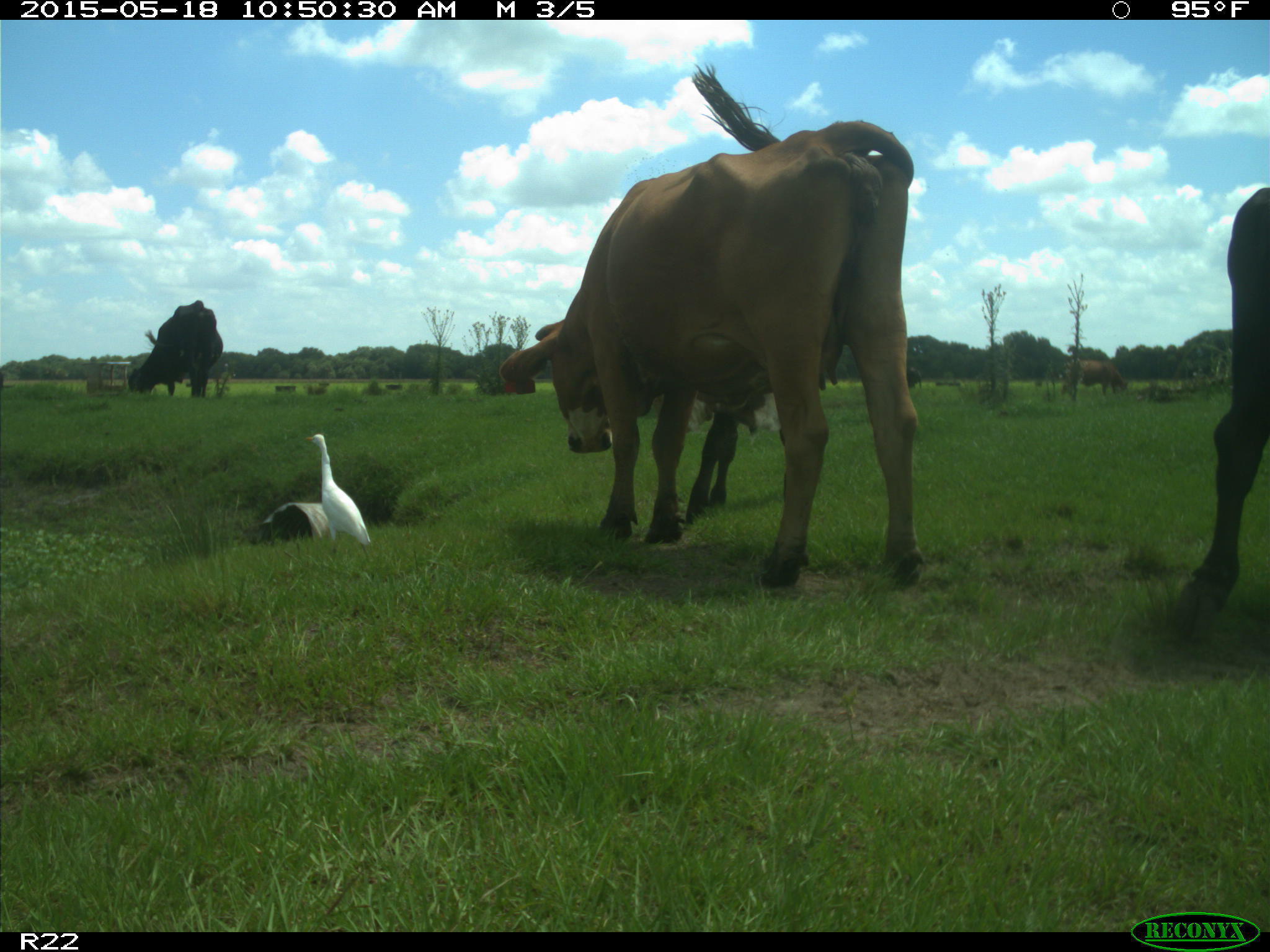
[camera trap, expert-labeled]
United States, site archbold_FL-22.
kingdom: Animalia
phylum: Chordata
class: Mammalia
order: Artiodactyla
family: Bovidae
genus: Bos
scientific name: Bos taurus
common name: domestic cow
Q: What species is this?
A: Bos taurus (domestic cow).